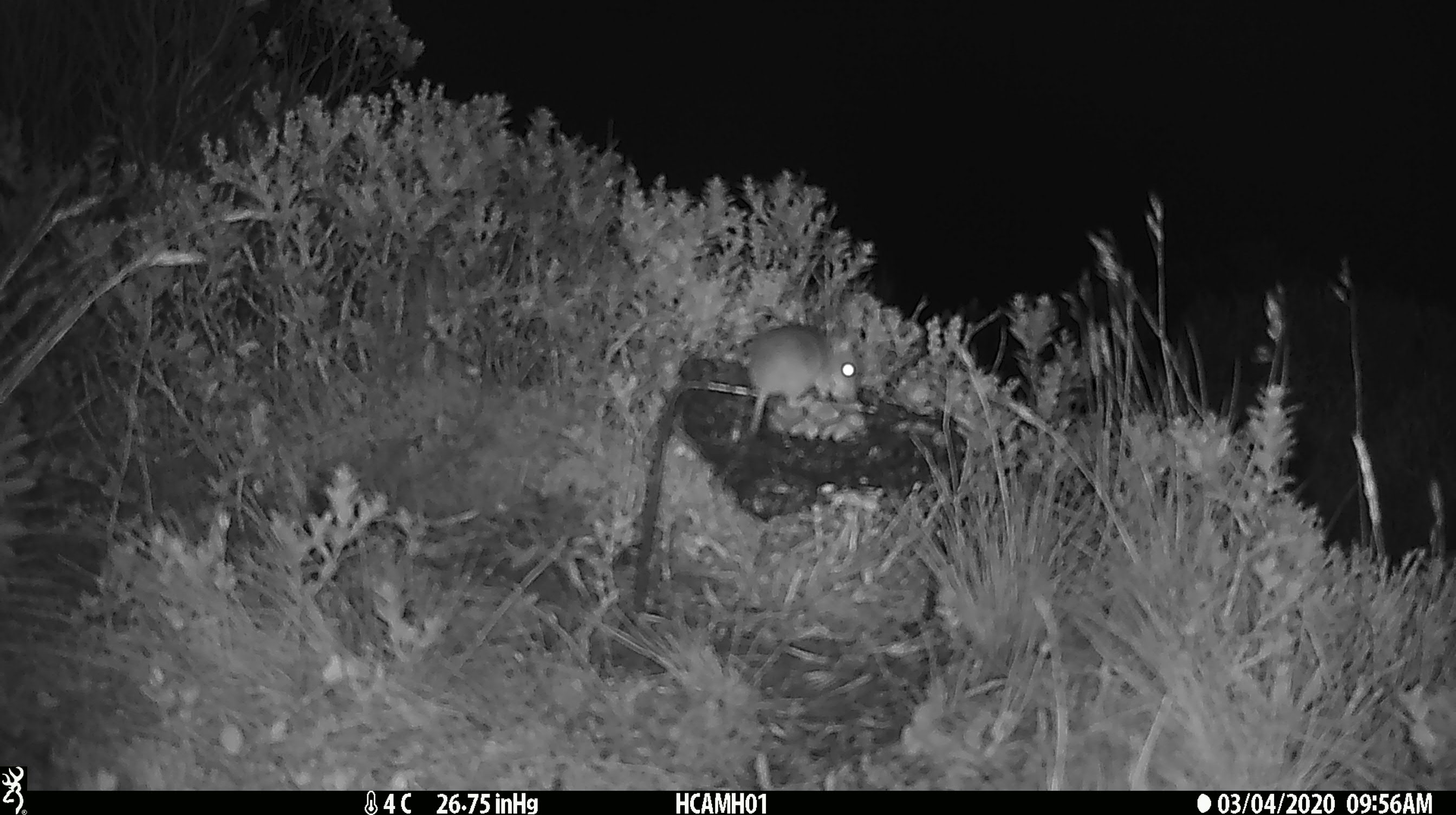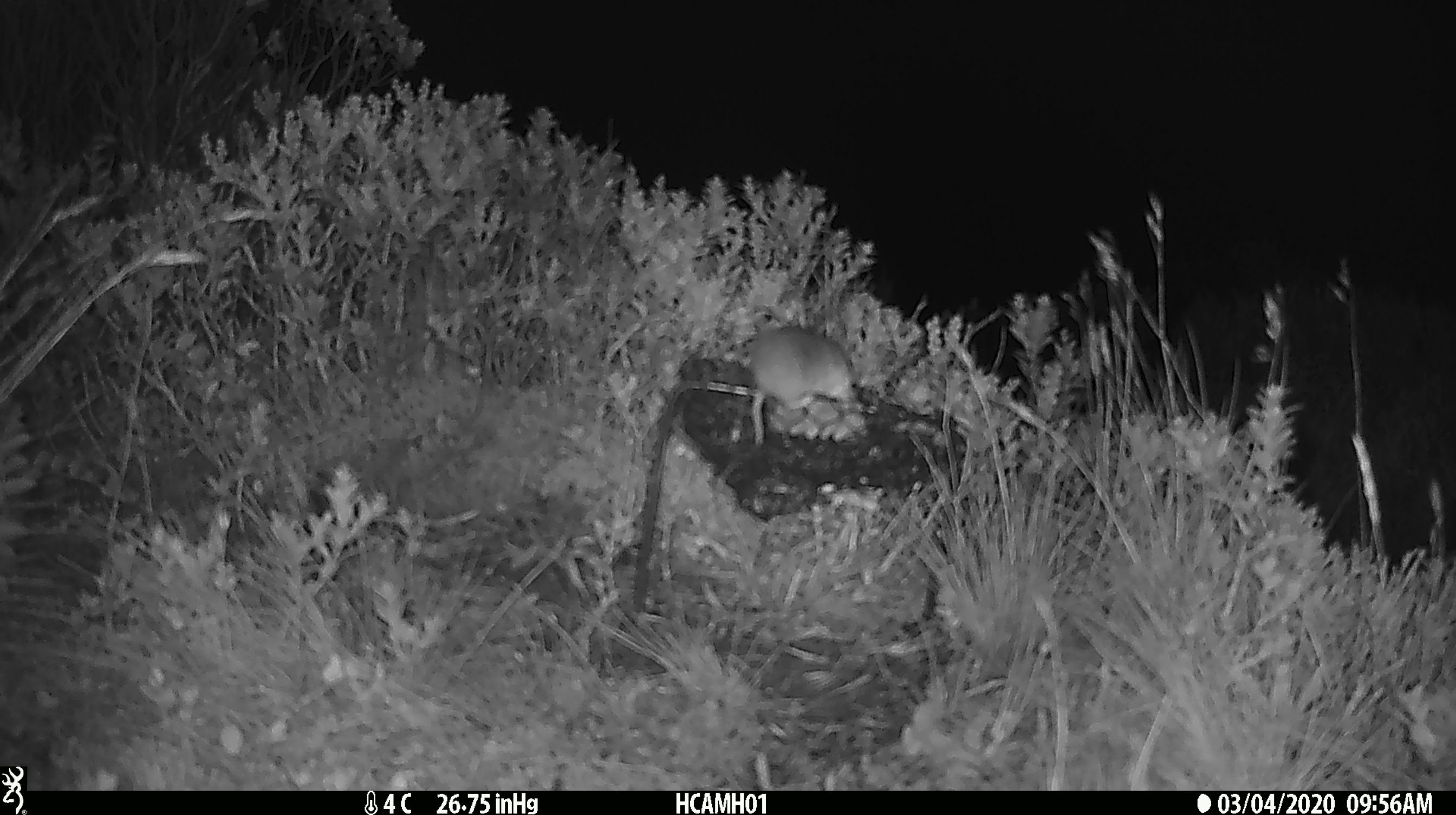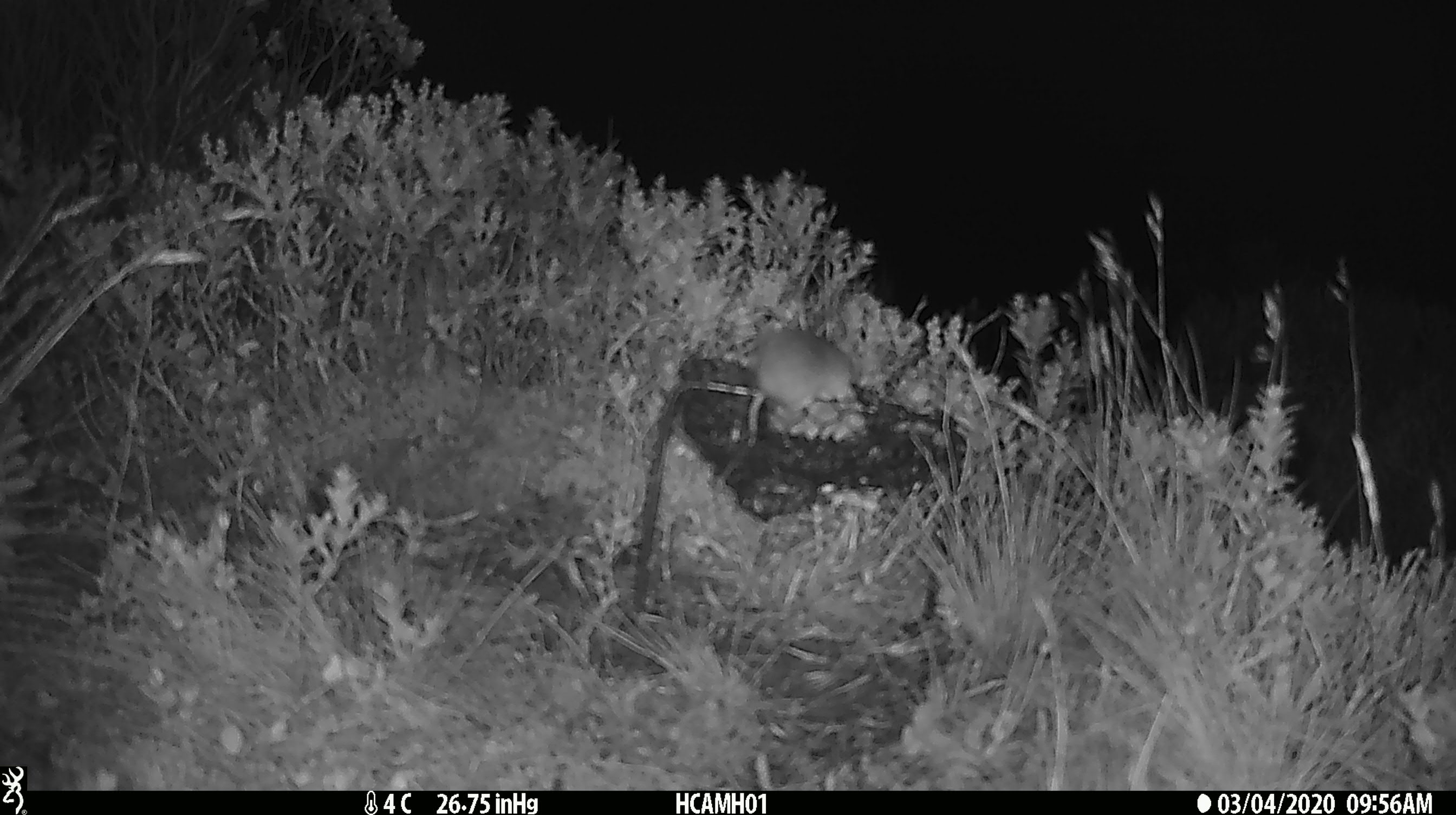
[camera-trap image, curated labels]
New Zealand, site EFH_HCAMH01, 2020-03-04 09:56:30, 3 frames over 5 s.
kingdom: Animalia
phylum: Chordata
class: Mammalia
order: Rodentia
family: Muridae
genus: Mus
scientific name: Mus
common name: mouse